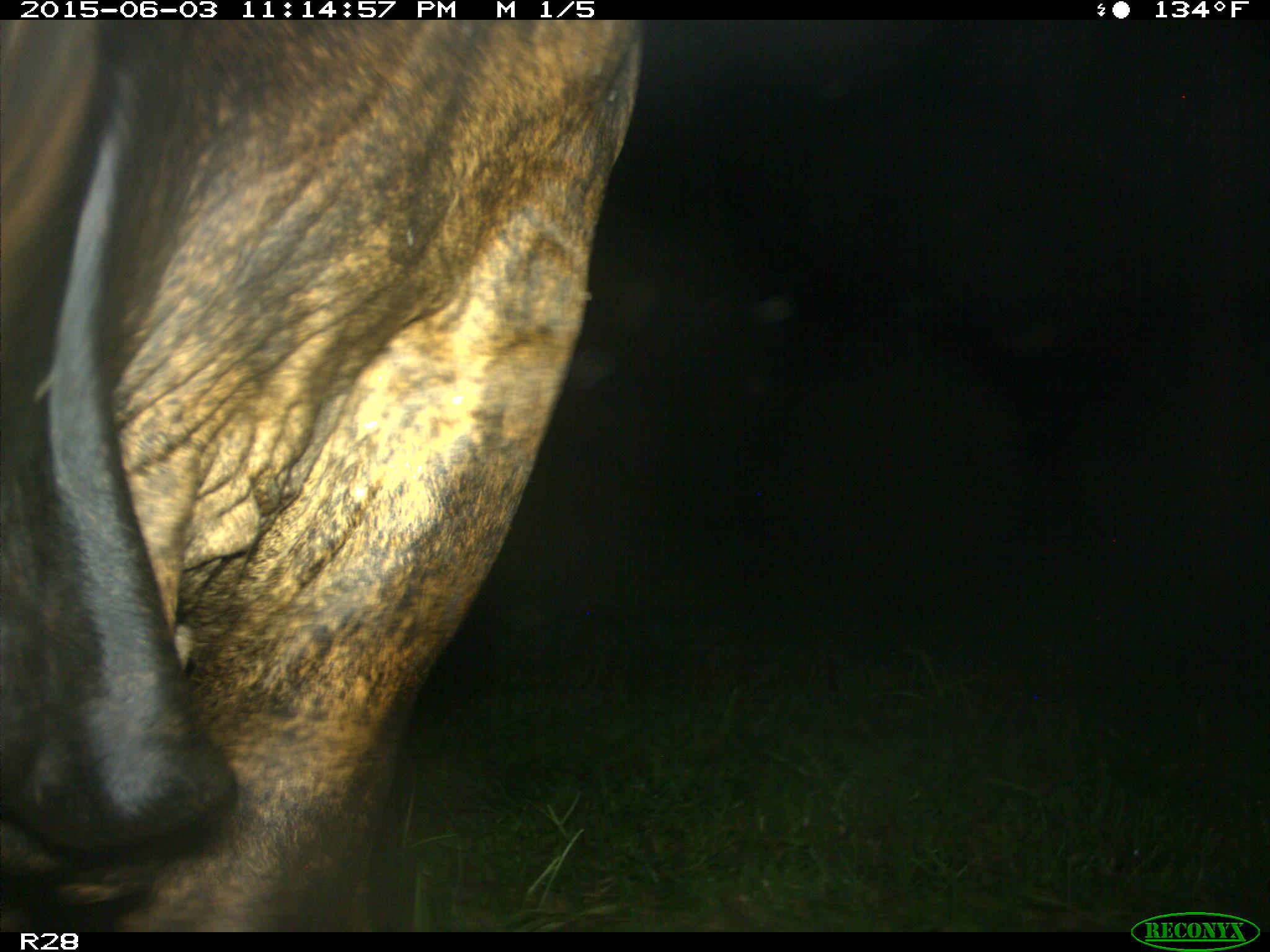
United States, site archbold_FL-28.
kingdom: Animalia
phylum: Chordata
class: Mammalia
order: Artiodactyla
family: Bovidae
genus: Bos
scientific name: Bos taurus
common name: domestic cow